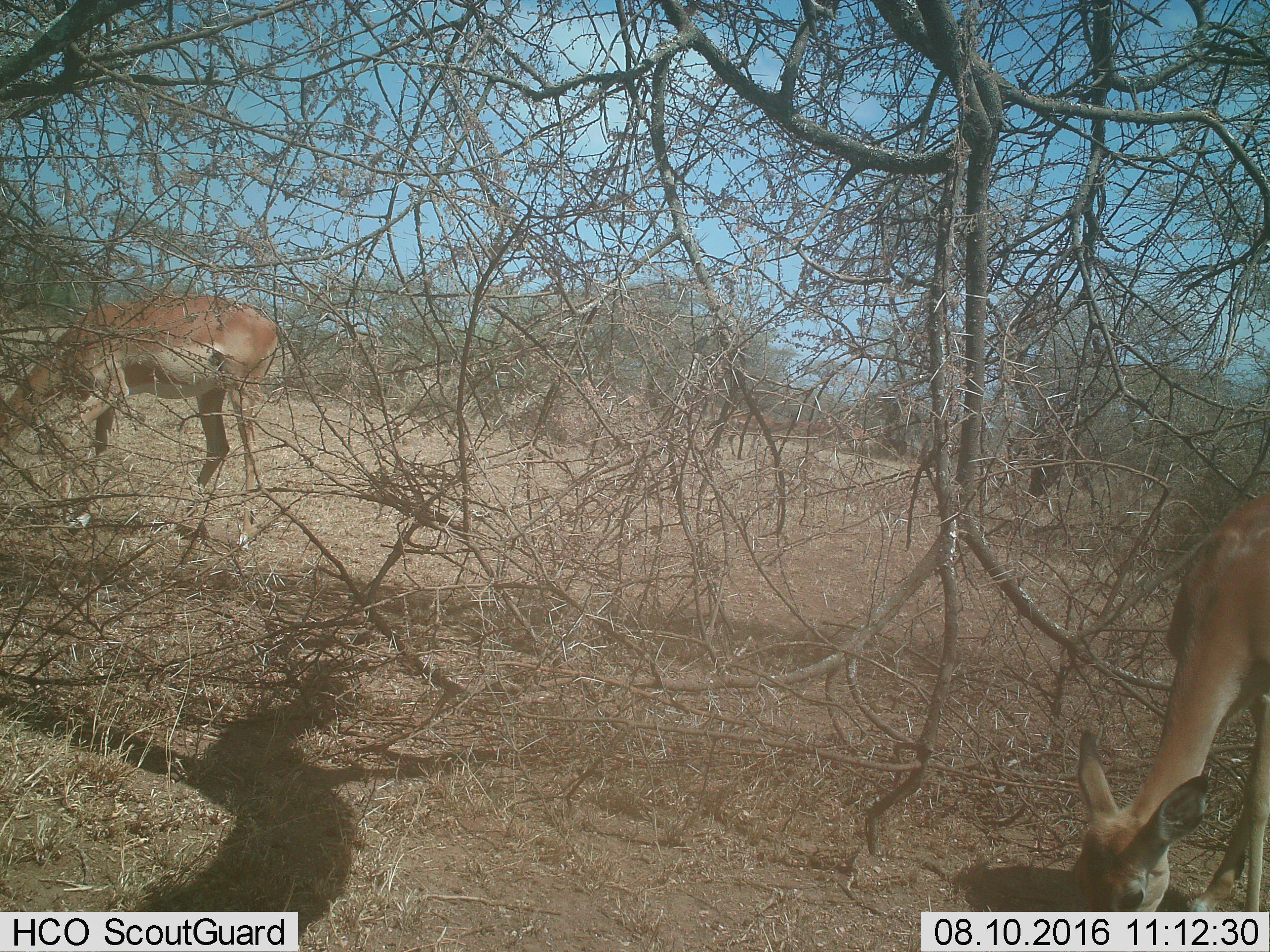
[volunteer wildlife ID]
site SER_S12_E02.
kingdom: Animalia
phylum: Chordata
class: Mammalia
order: Artiodactyla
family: Bovidae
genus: Aepyceros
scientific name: Aepyceros melampus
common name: impala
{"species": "impala (Aepyceros melampus)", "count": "2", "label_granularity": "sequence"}